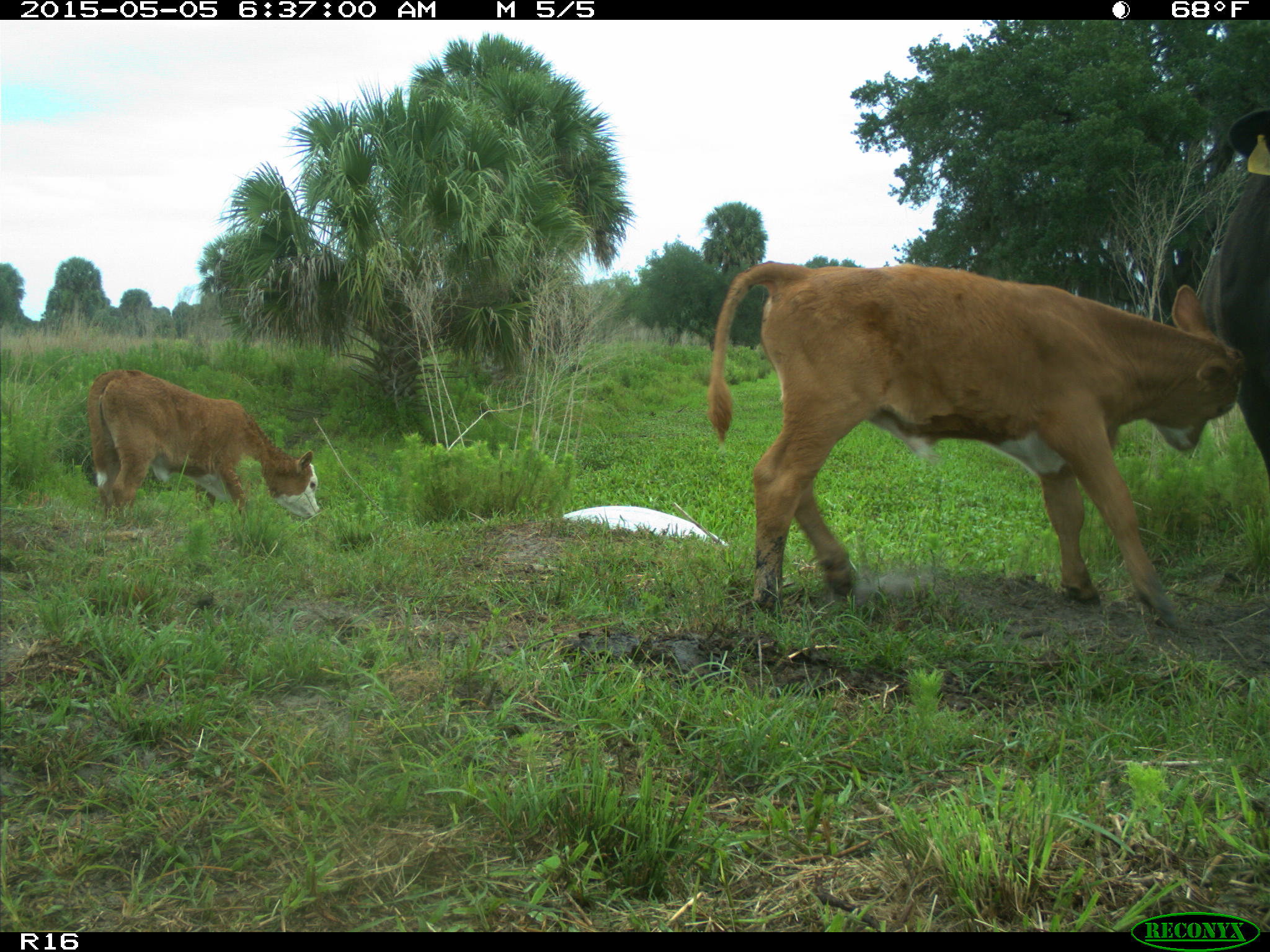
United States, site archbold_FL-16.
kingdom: Animalia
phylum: Chordata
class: Mammalia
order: Artiodactyla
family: Bovidae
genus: Bos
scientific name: Bos taurus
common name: domestic cow